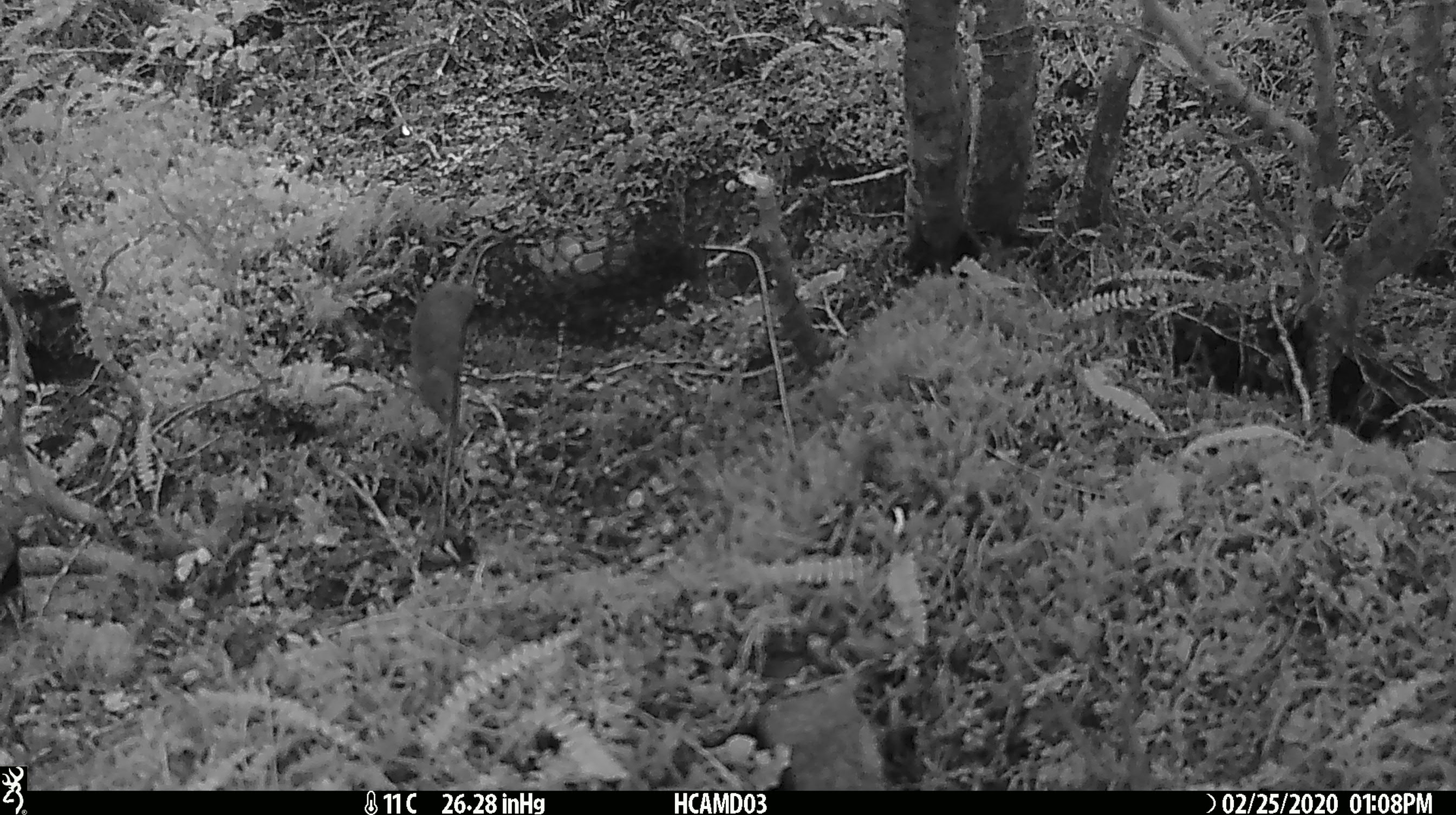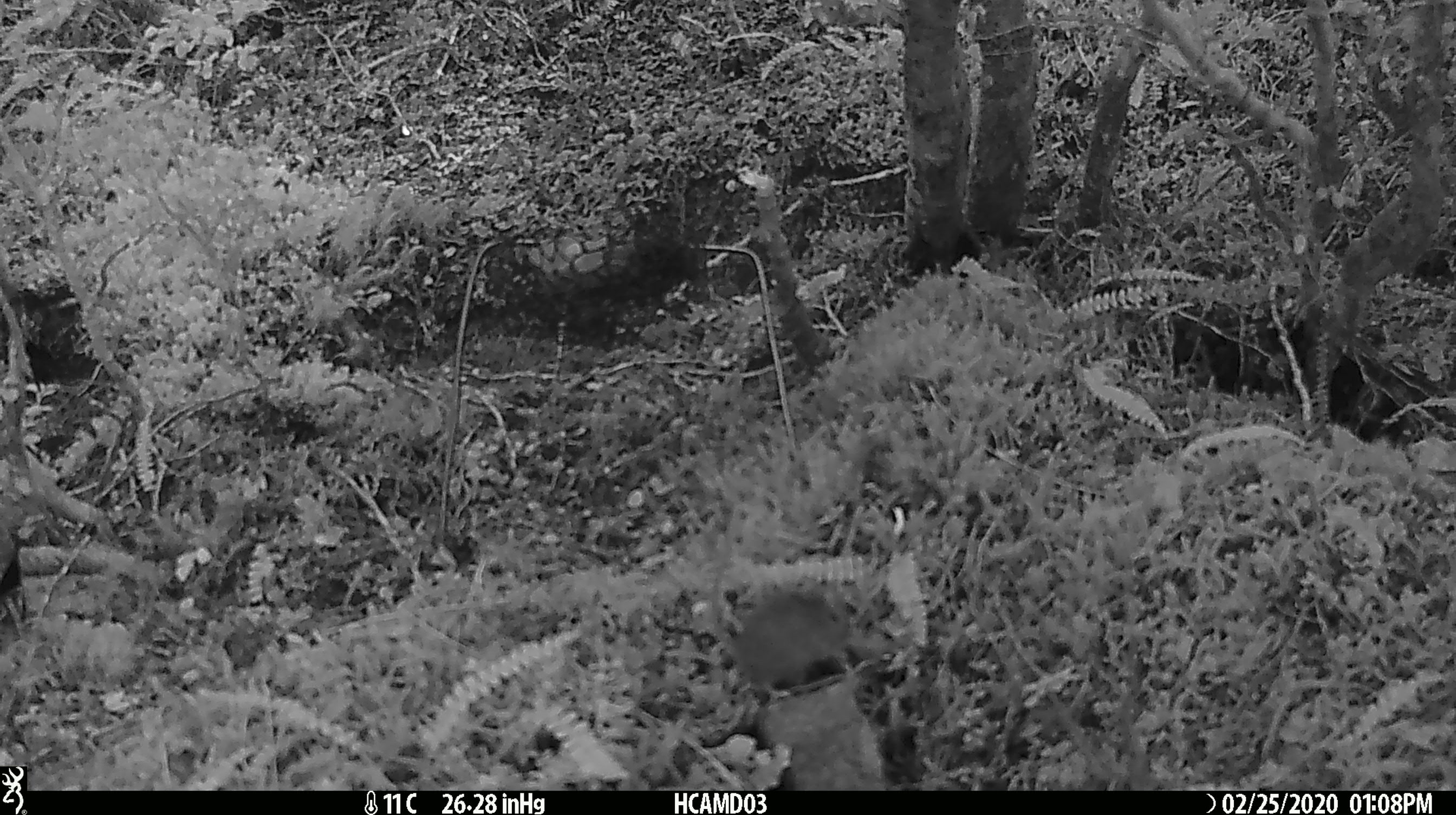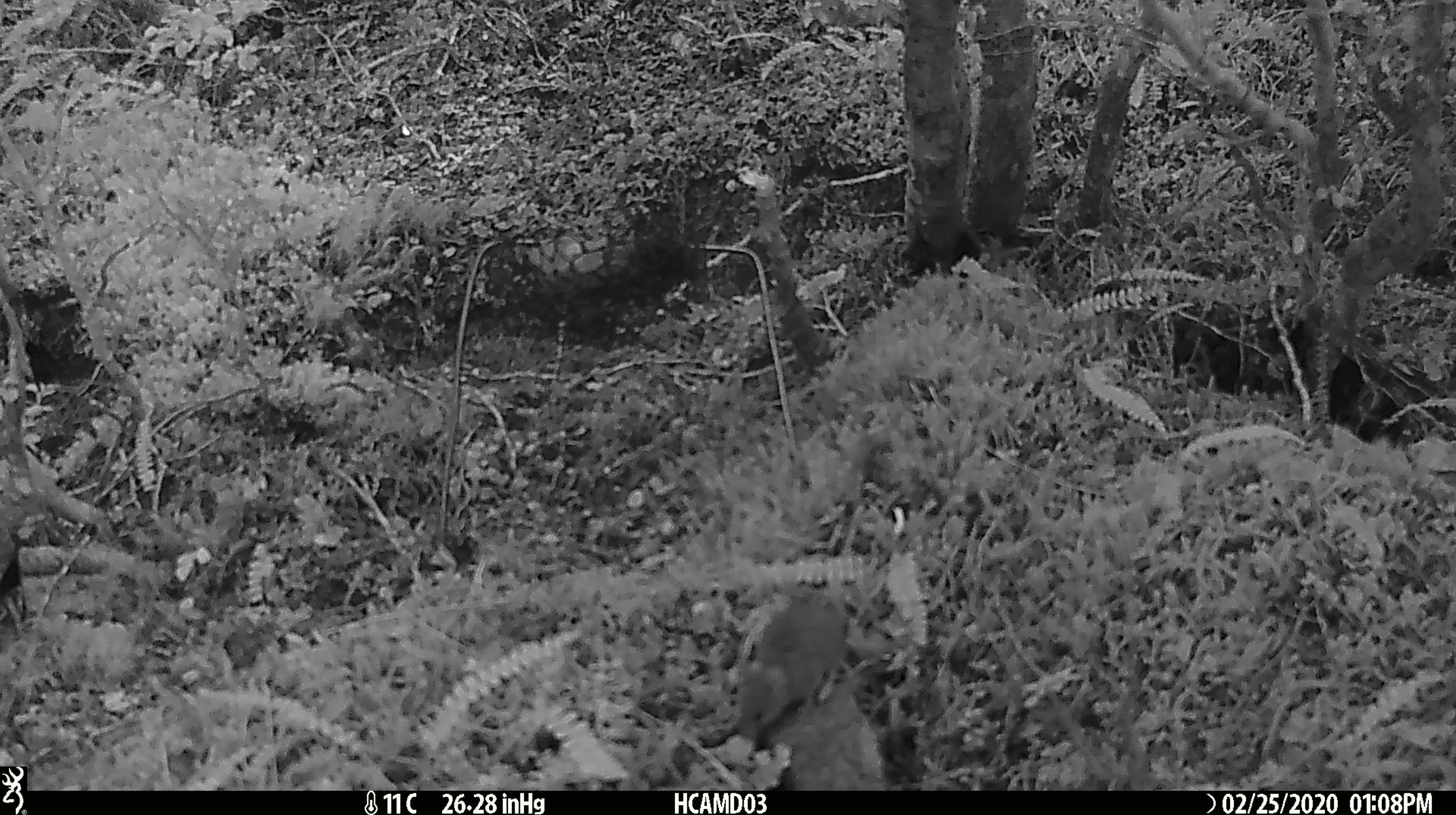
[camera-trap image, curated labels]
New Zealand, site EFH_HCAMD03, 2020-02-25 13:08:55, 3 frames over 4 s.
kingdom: Animalia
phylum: Chordata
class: Mammalia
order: Rodentia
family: Muridae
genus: Mus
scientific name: Mus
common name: mouse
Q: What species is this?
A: Mouse (Mus).